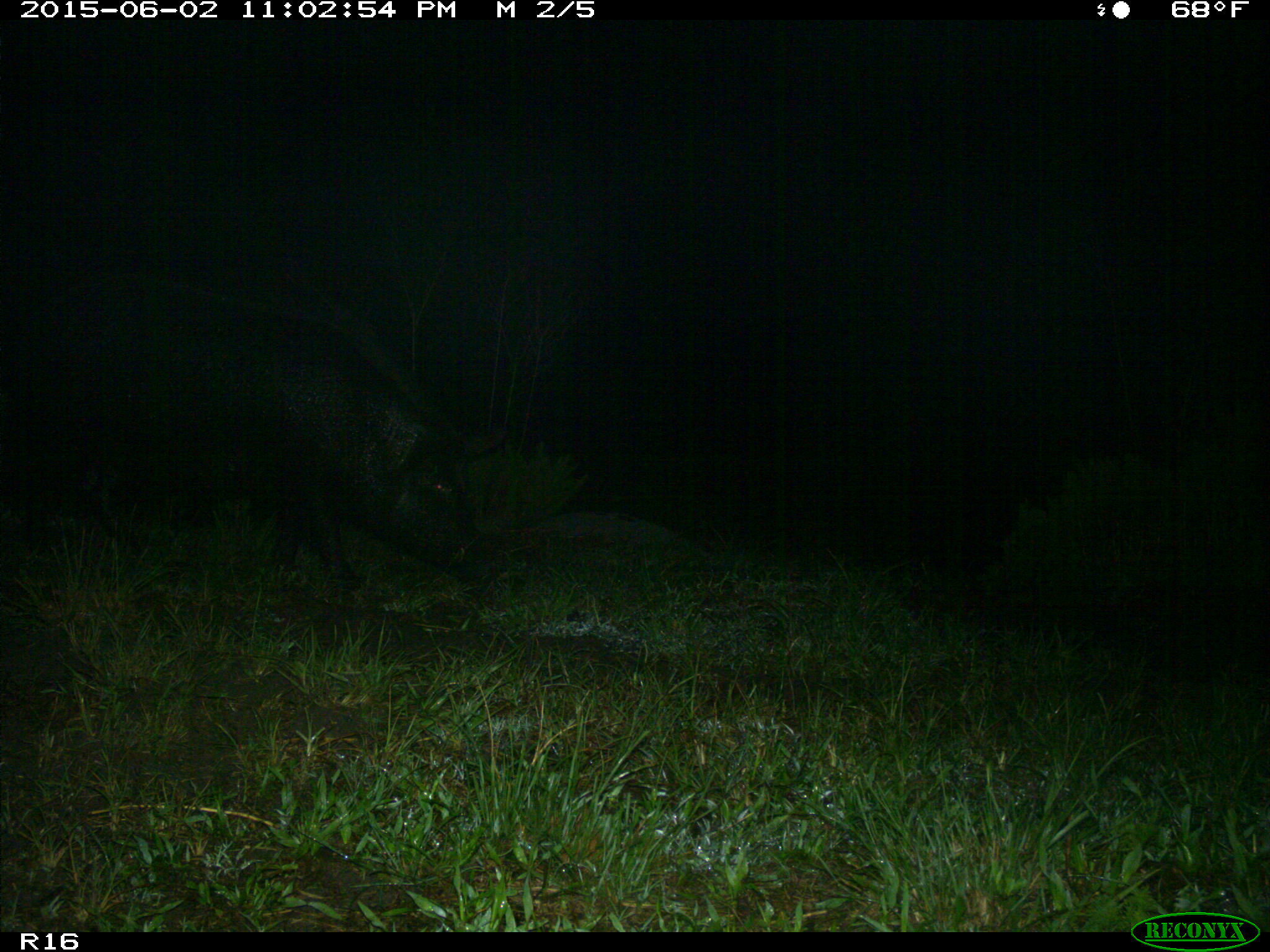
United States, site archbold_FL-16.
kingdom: Animalia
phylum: Chordata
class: Mammalia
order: Artiodactyla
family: Suidae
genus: Sus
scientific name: Sus scrofa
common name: wild boar